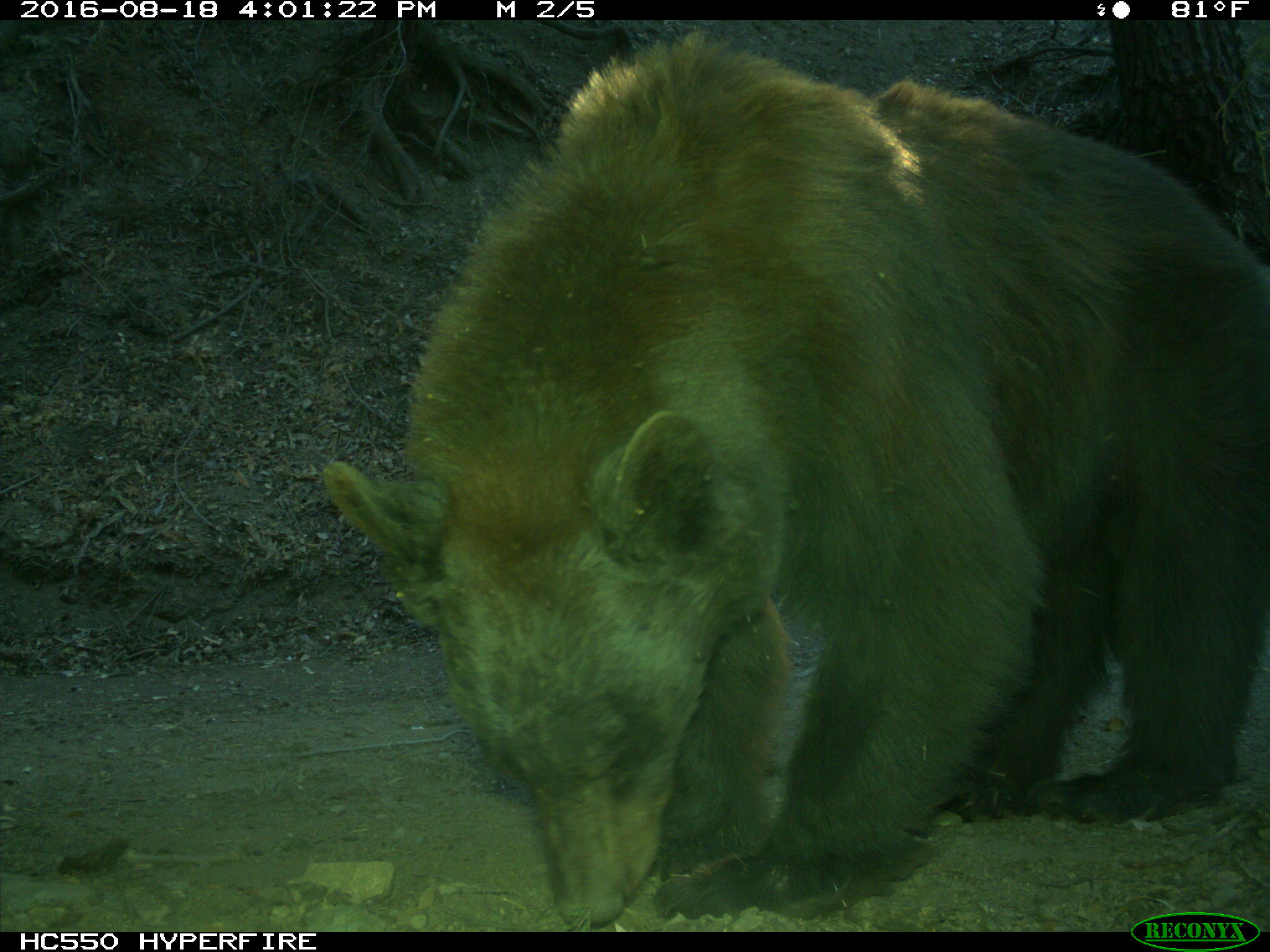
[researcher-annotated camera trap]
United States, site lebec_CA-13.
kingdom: Animalia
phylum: Chordata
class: Mammalia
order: Carnivora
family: Ursidae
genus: Ursus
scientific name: Ursus americanus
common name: american black bear